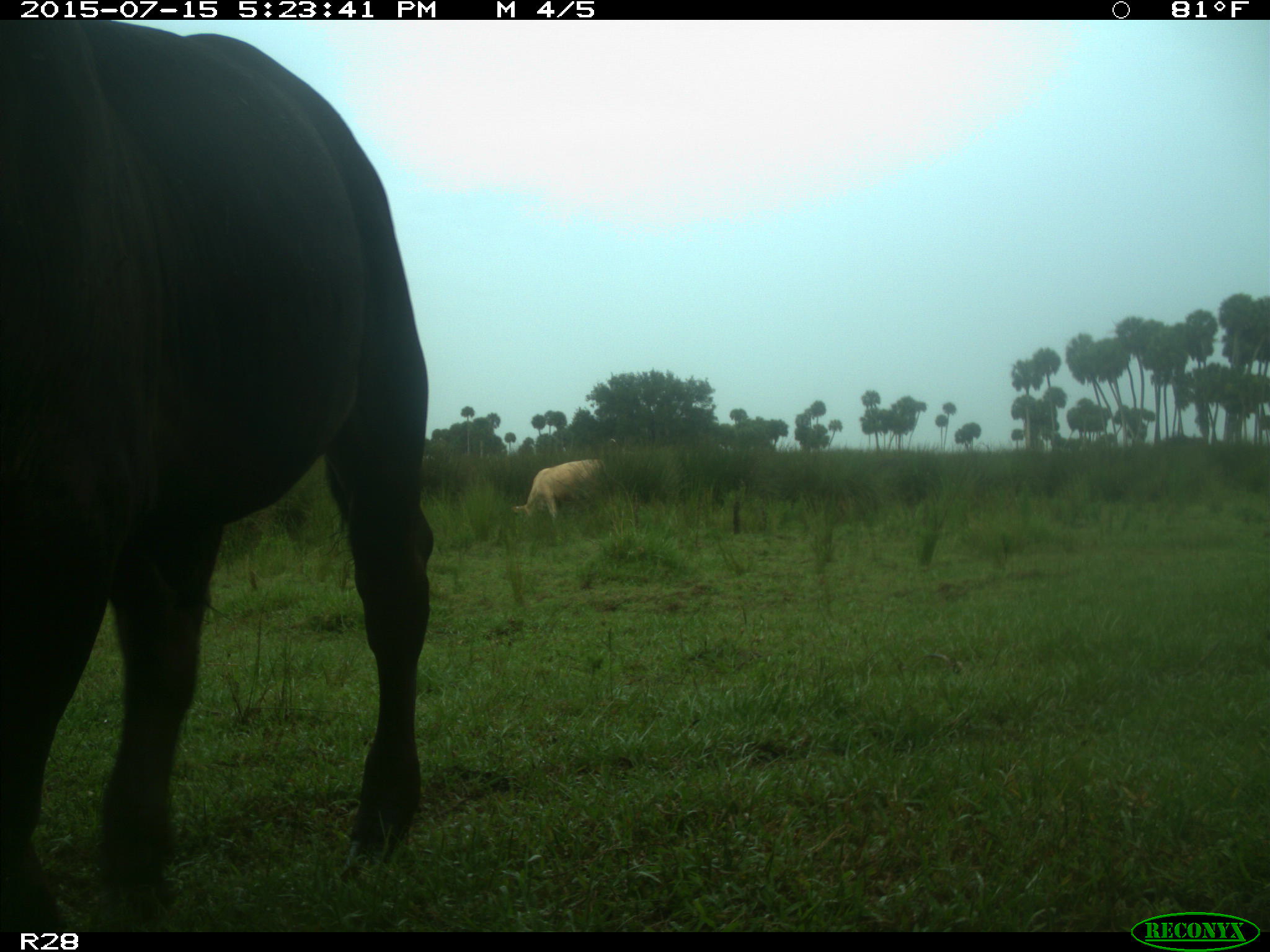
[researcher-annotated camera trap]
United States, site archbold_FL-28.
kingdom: Animalia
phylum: Chordata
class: Mammalia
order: Artiodactyla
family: Bovidae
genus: Bos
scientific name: Bos taurus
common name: domestic cow